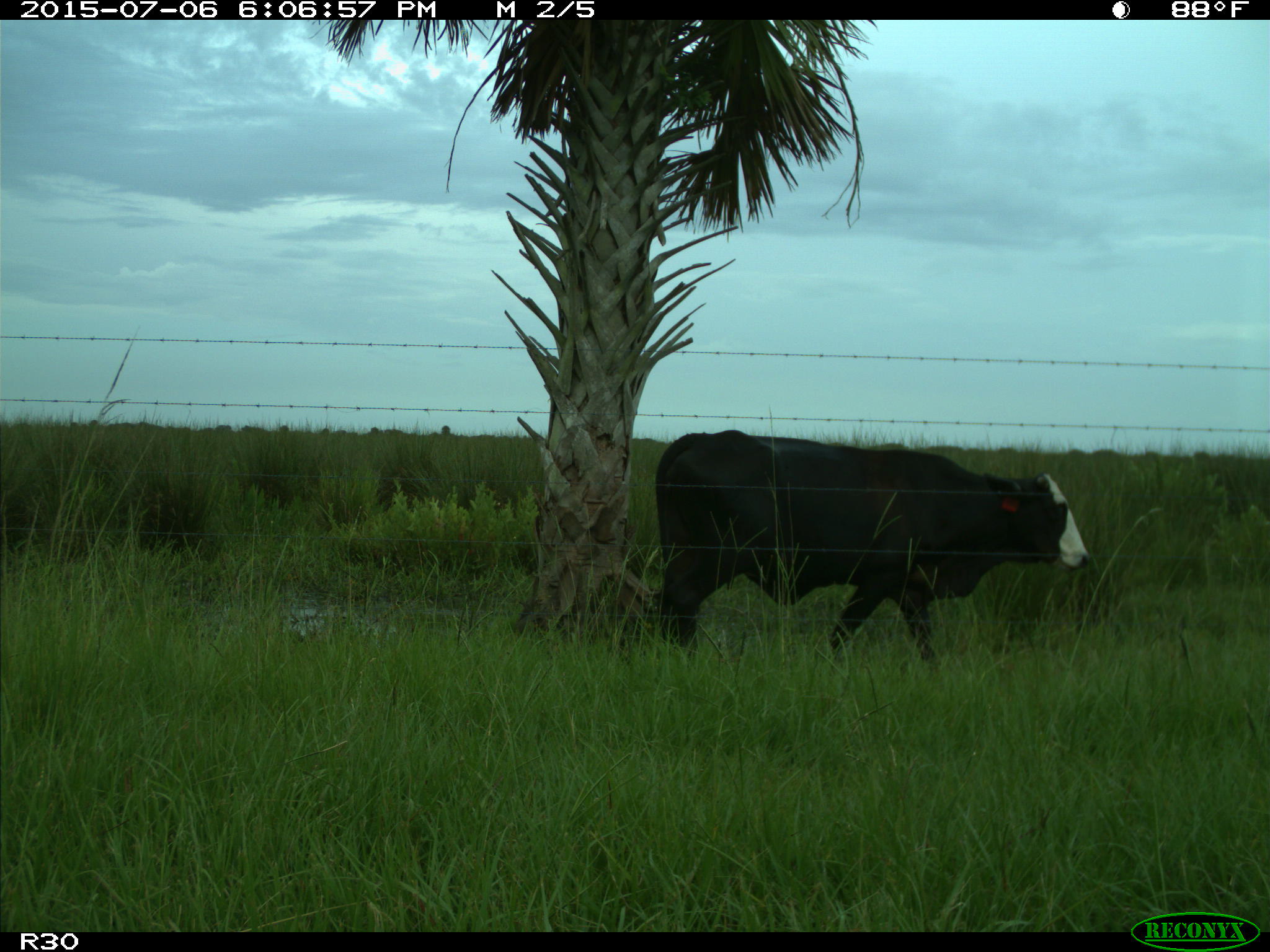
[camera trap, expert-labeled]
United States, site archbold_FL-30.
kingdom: Animalia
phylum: Chordata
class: Mammalia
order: Artiodactyla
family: Bovidae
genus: Bos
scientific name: Bos taurus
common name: domestic cow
Bos taurus (domestic cow).